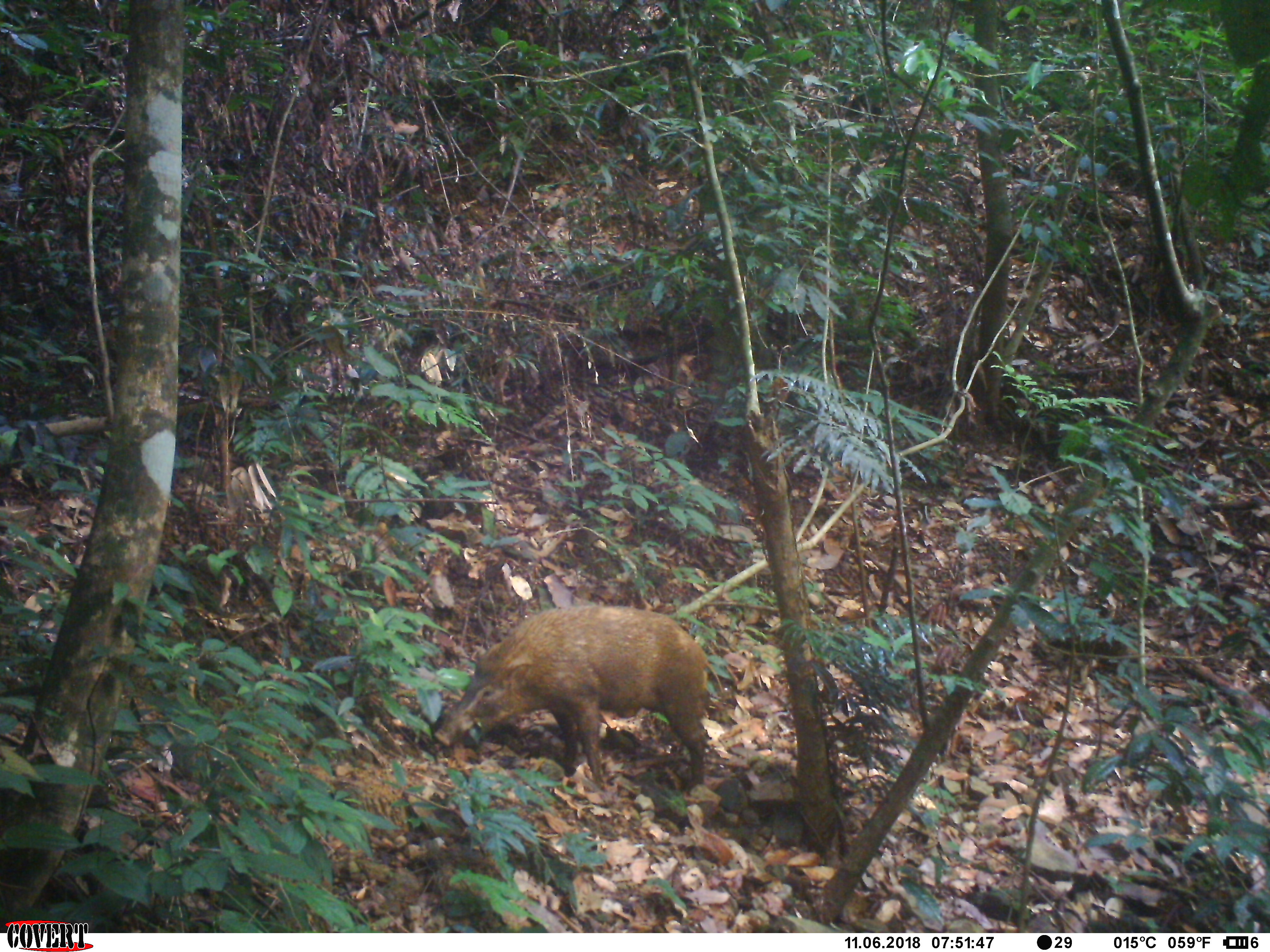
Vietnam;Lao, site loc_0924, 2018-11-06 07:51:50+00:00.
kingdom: Animalia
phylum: Chordata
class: Mammalia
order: Artiodactyla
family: Suidae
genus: Sus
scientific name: Sus scrofa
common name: eurasian wild pig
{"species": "eurasian wild pig (Sus scrofa)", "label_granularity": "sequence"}